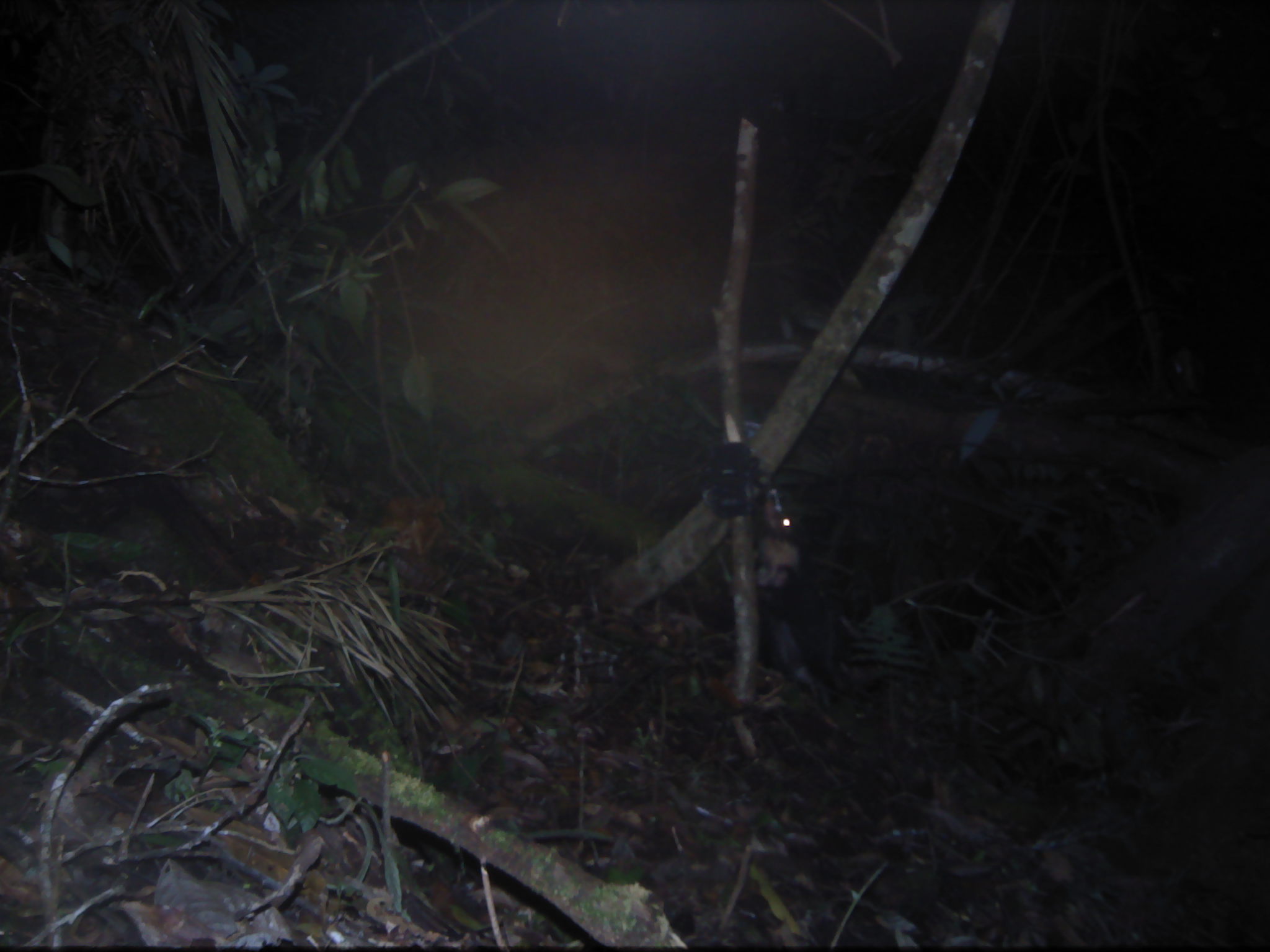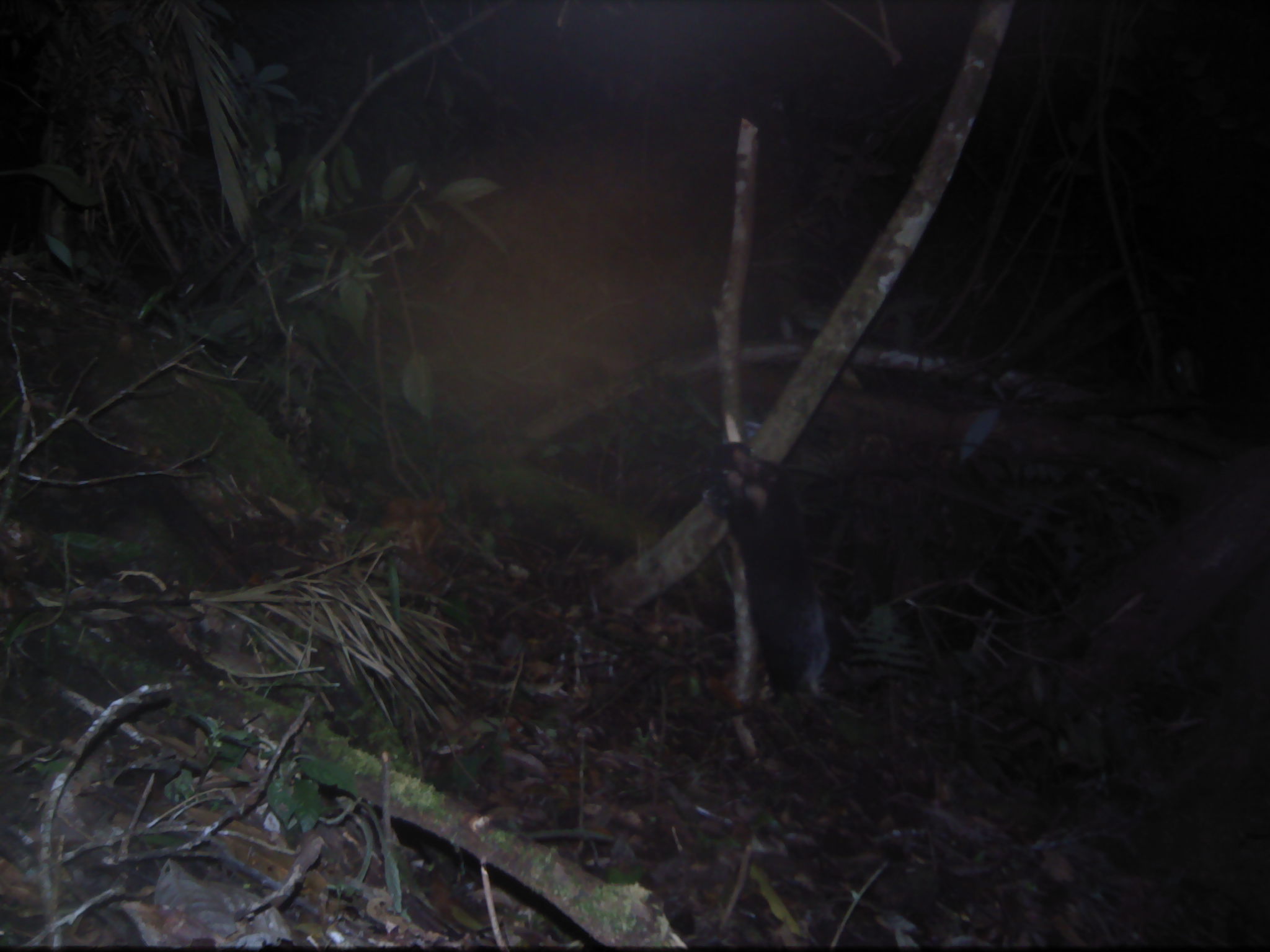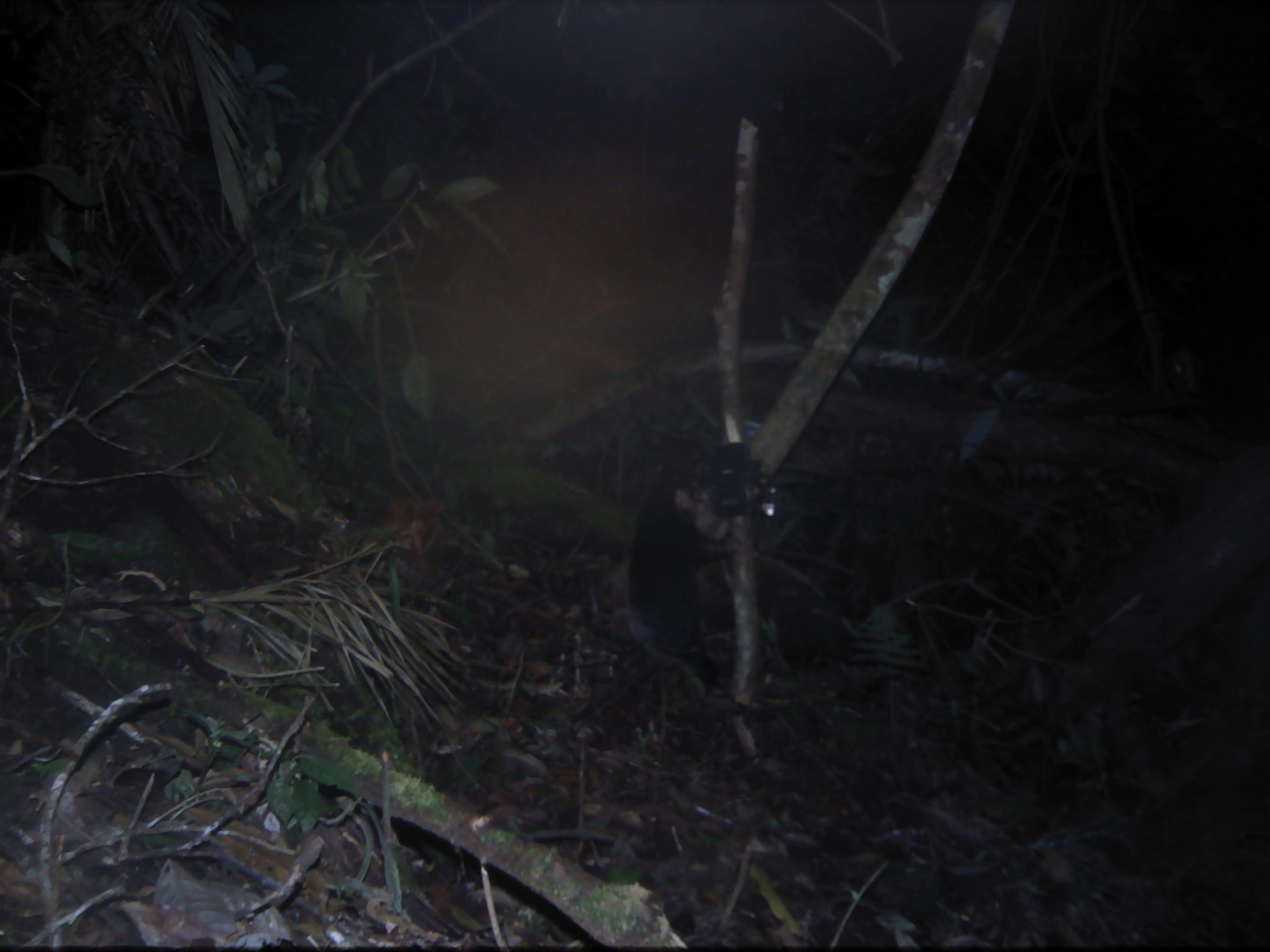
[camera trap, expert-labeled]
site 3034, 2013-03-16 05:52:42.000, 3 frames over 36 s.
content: unidentified animal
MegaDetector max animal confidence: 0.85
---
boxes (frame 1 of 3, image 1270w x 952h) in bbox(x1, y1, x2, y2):
unidentifiable: bbox(745, 530, 842, 704)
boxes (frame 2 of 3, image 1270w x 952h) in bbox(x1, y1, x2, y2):
unidentifiable: bbox(703, 439, 830, 697)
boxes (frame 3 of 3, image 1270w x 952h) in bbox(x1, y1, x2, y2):
unidentifiable: bbox(622, 454, 738, 683)